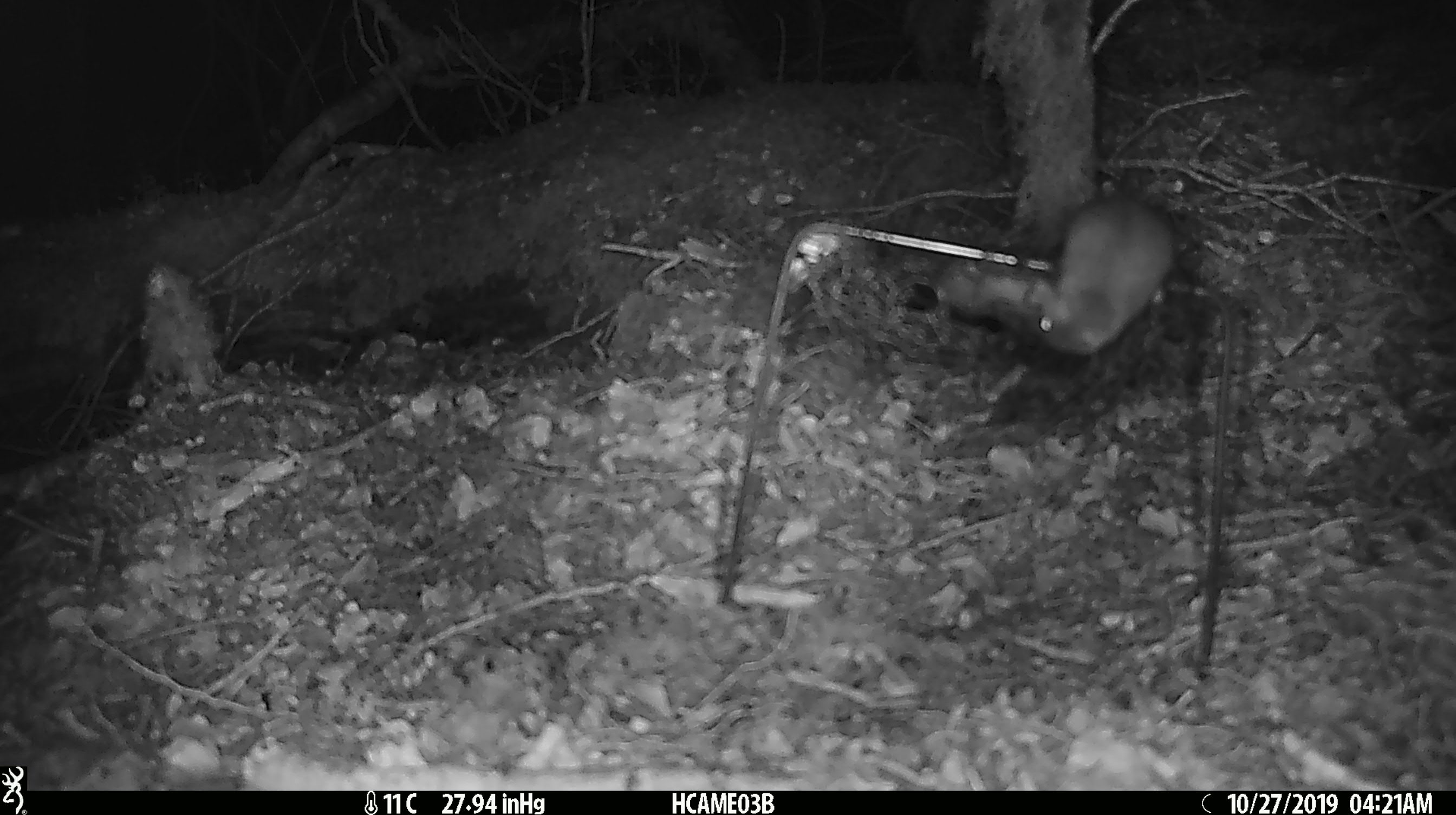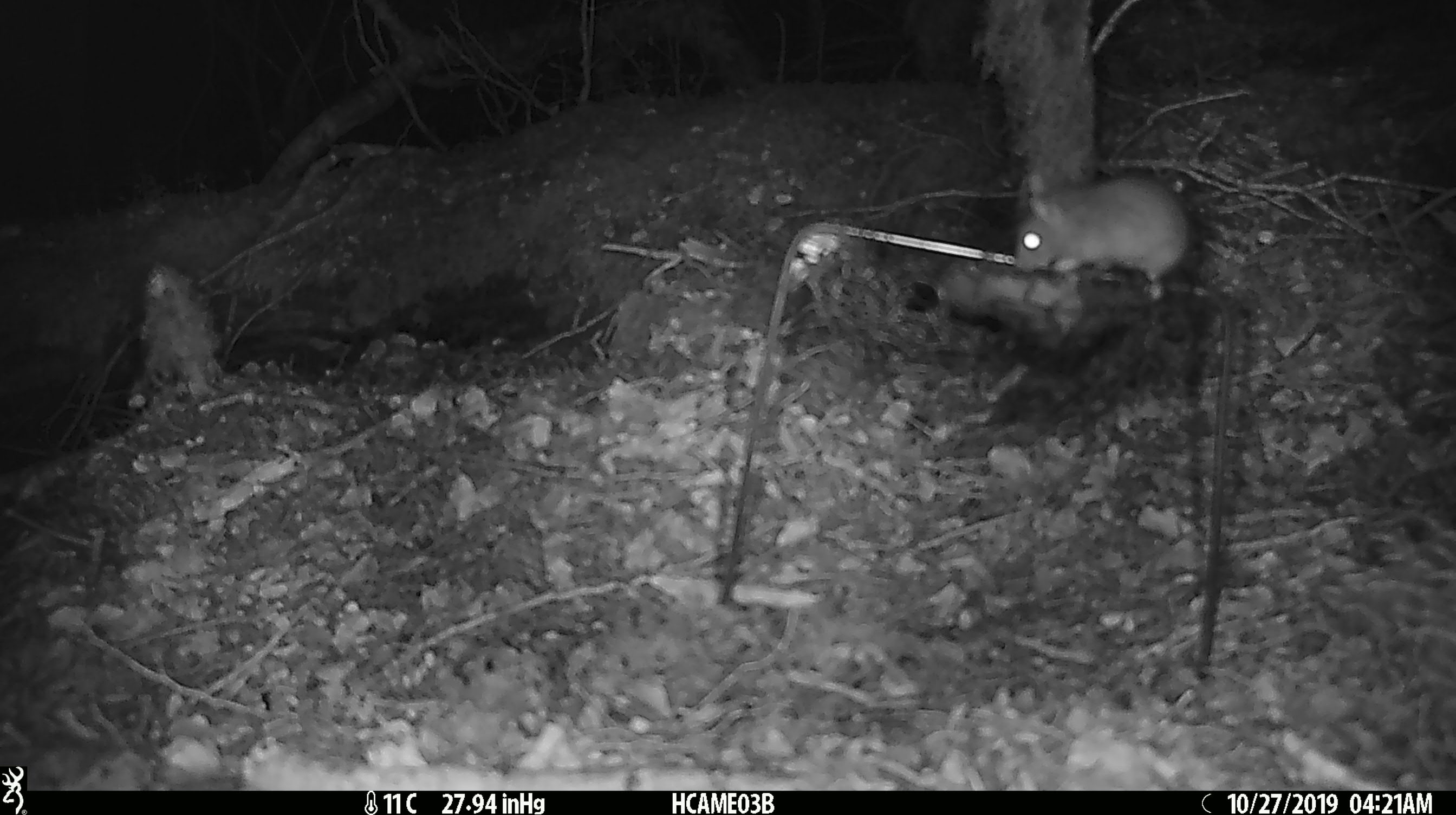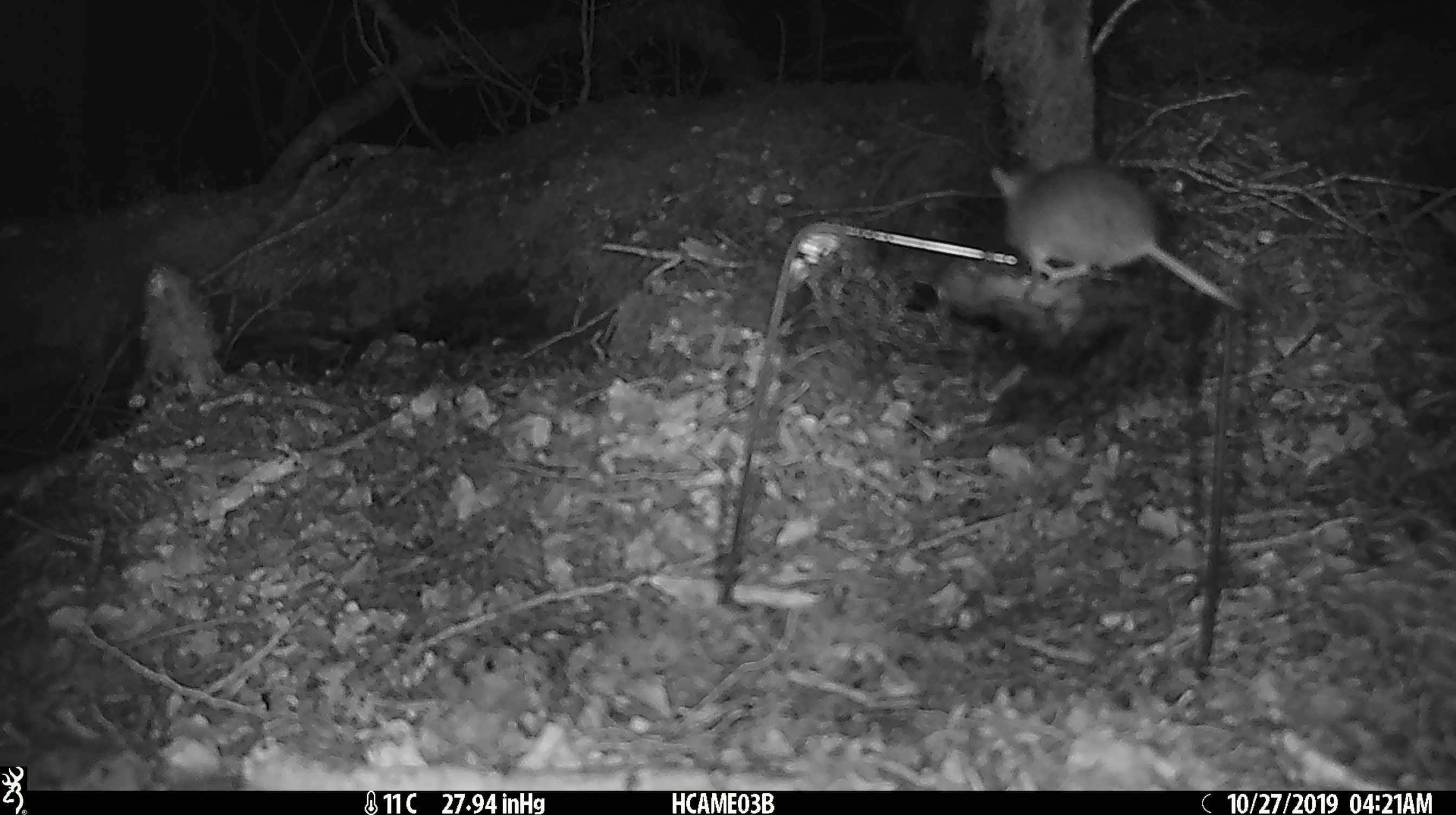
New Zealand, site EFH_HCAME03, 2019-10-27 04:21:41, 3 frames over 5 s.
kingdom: Animalia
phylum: Chordata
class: Mammalia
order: Rodentia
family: Muridae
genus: Mus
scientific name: Mus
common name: mouse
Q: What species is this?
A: Mouse (Mus).